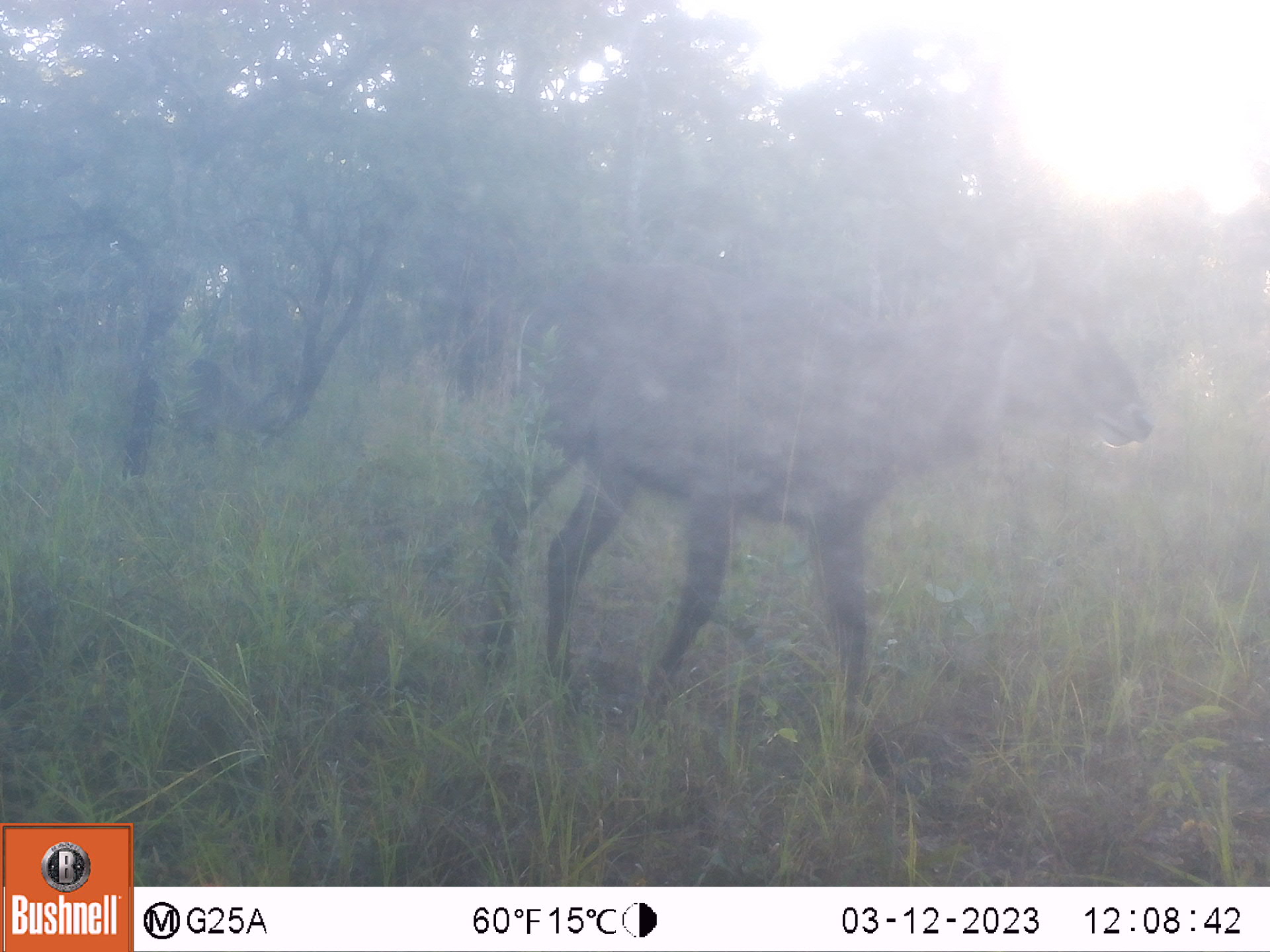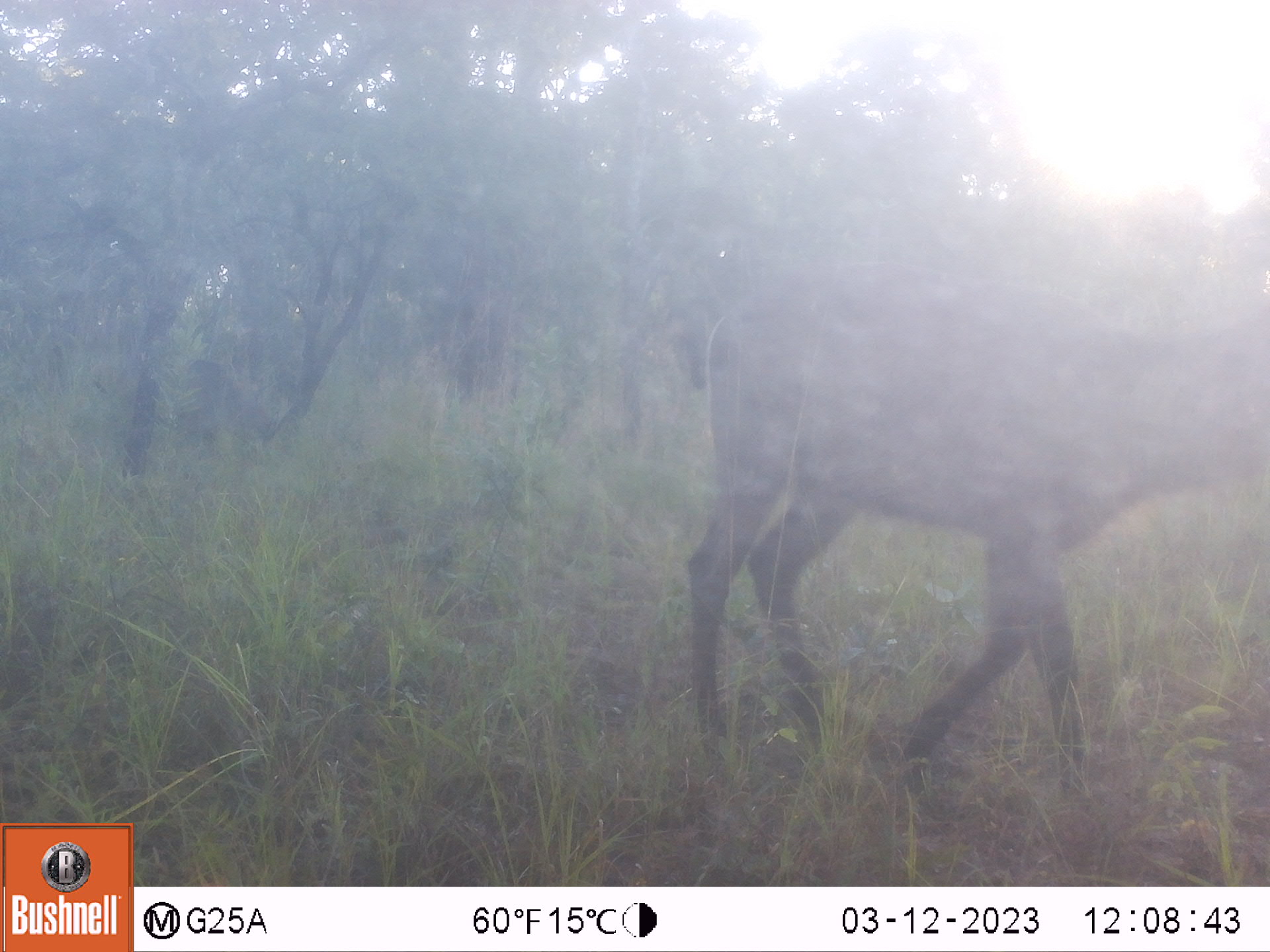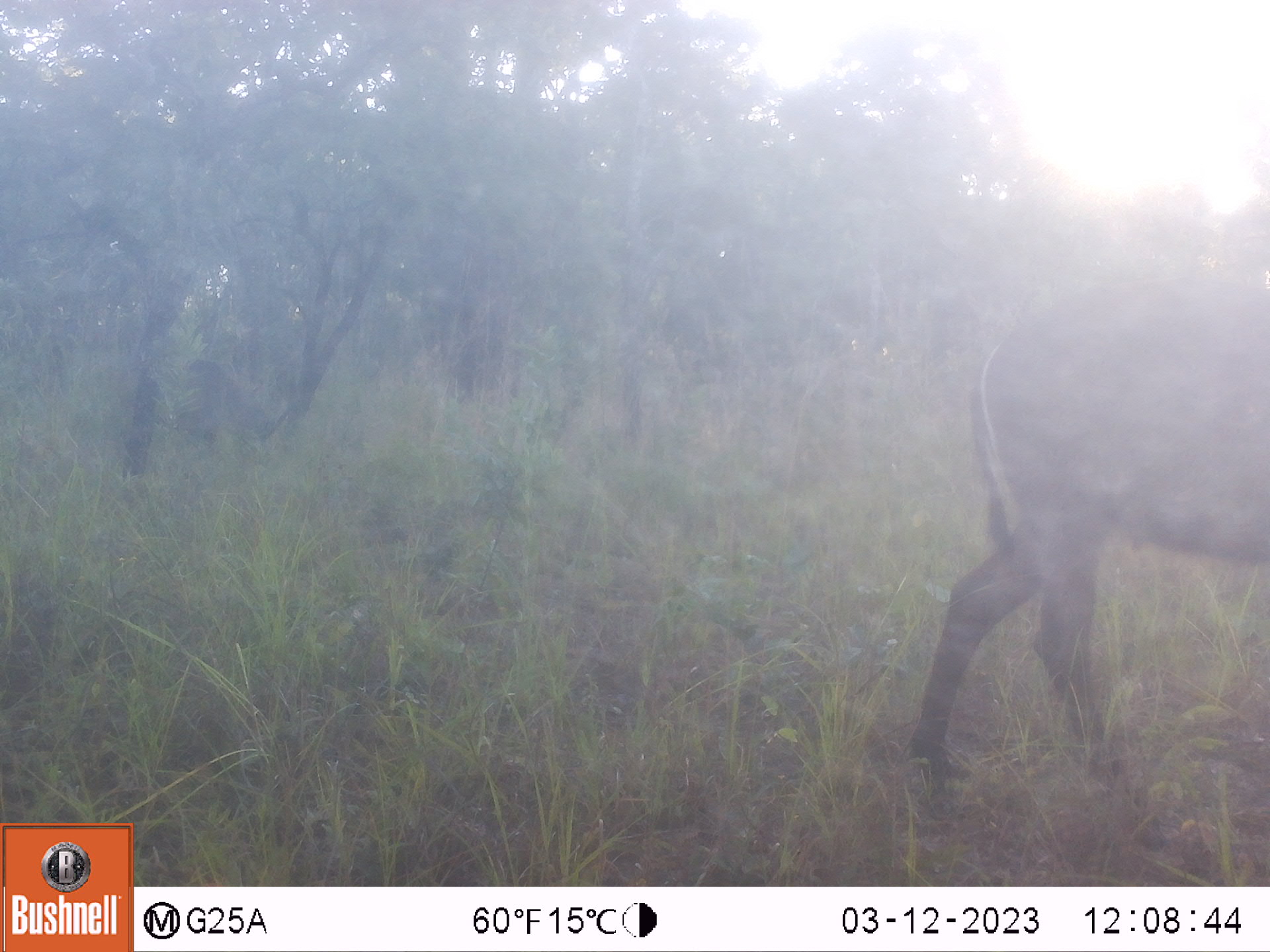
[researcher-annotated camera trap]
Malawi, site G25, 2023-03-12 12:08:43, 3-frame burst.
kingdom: Animalia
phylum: Chordata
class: Mammalia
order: Artiodactyla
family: Bovidae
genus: Kobus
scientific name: Kobus ellipsiprymnus ellipsiprymnus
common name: common waterbuck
Common waterbuck (Kobus ellipsiprymnus ellipsiprymnus), count 1.